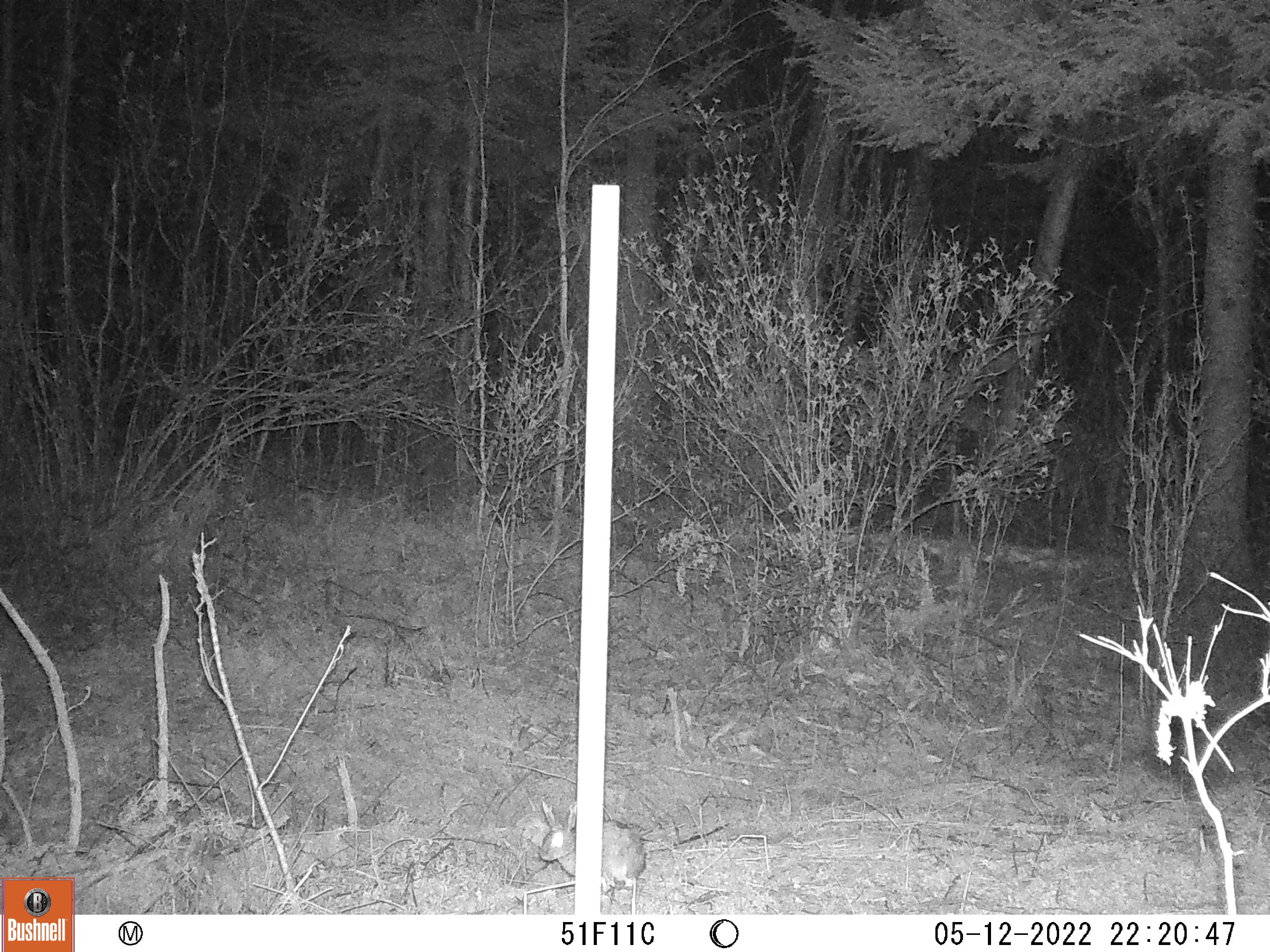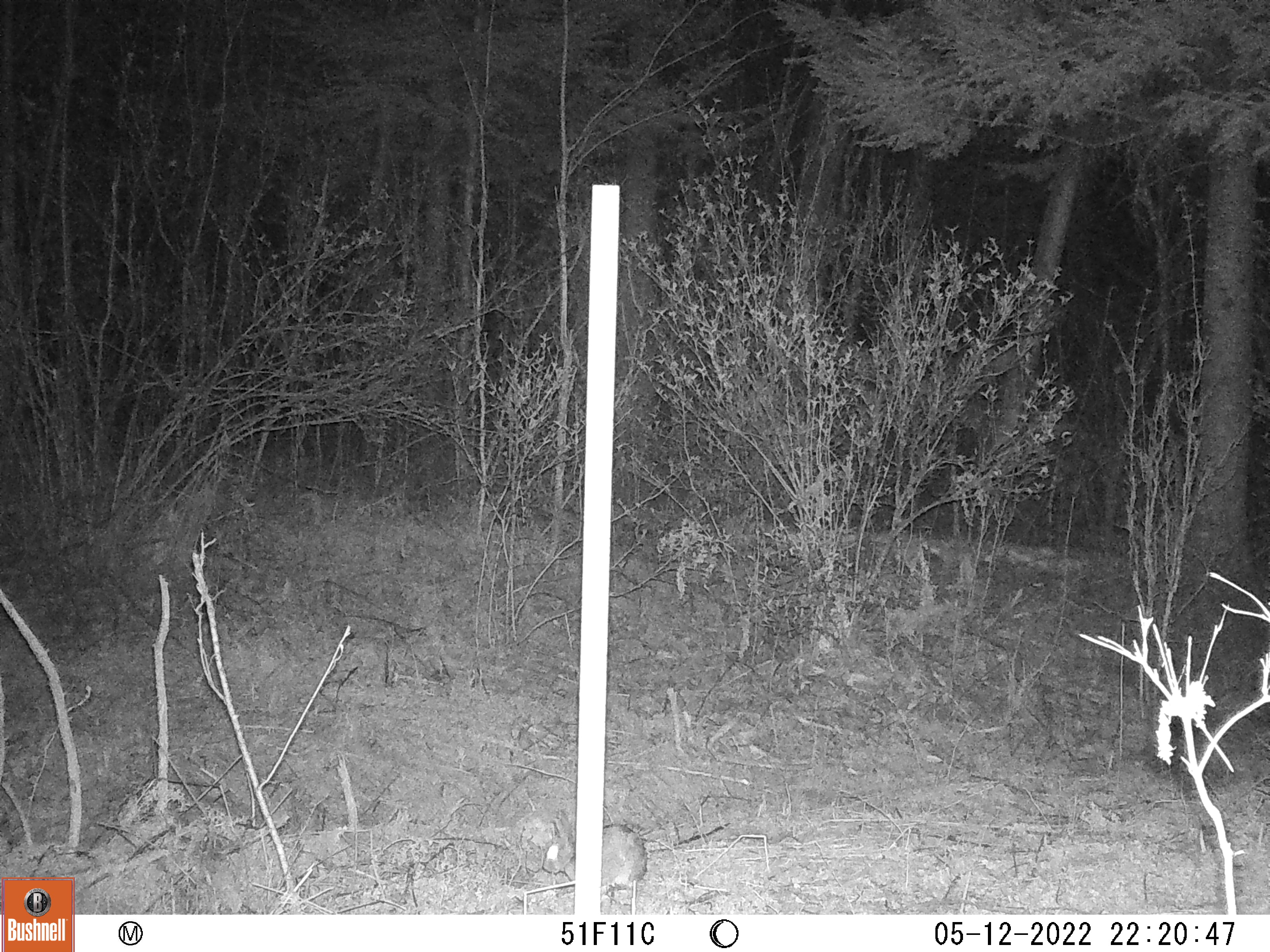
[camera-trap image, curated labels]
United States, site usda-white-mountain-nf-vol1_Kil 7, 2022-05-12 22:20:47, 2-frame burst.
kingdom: Animalia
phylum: Chordata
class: Mammalia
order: Lagomorpha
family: Leporidae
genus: Lepus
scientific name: Lepus americanus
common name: snowshoe hare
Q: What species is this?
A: Snowshoe hare (Lepus americanus).